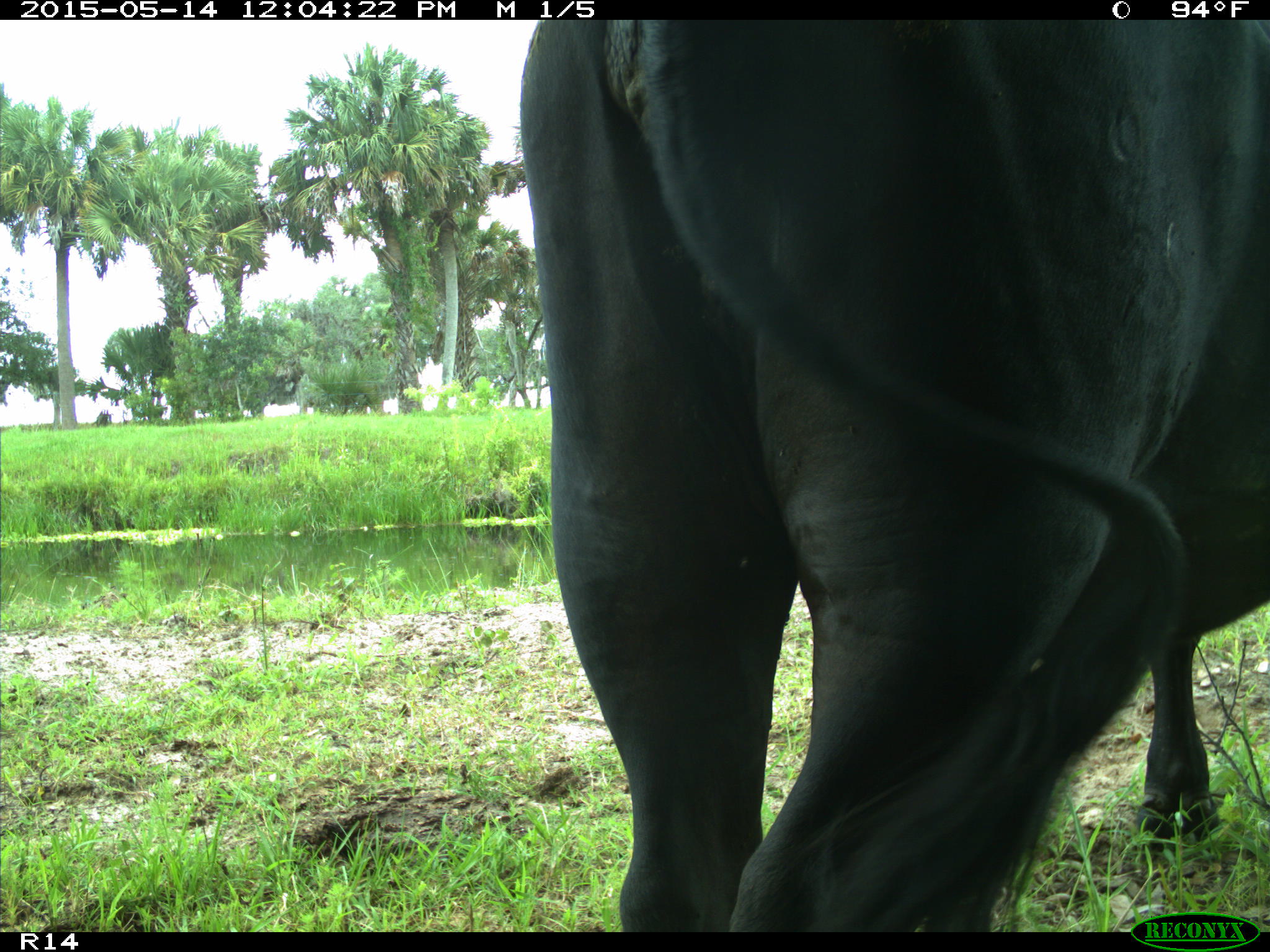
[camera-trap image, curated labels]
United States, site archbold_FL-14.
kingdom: Animalia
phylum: Chordata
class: Mammalia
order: Artiodactyla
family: Bovidae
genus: Bos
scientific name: Bos taurus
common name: domestic cow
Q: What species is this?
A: Bos taurus (domestic cow).